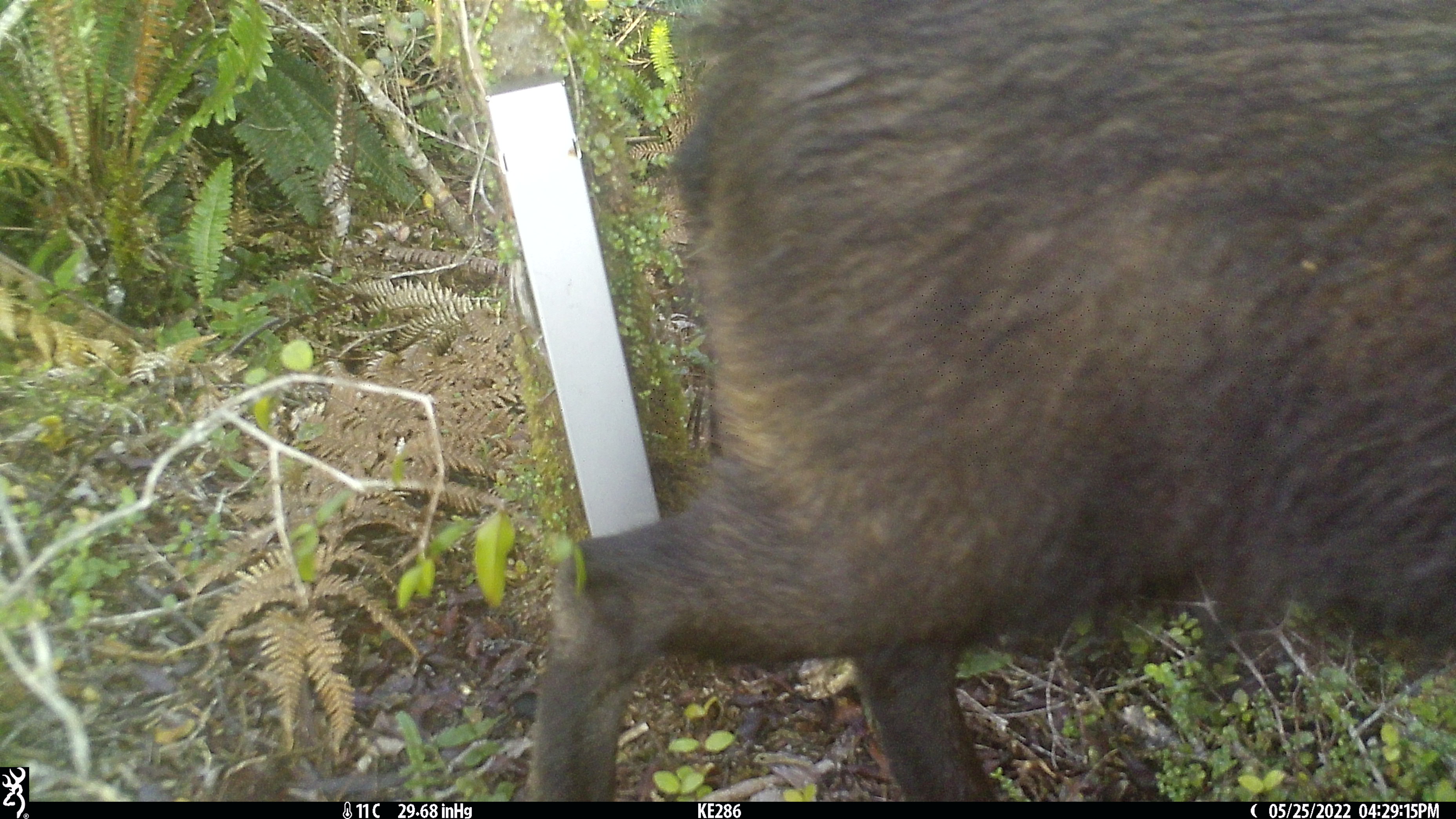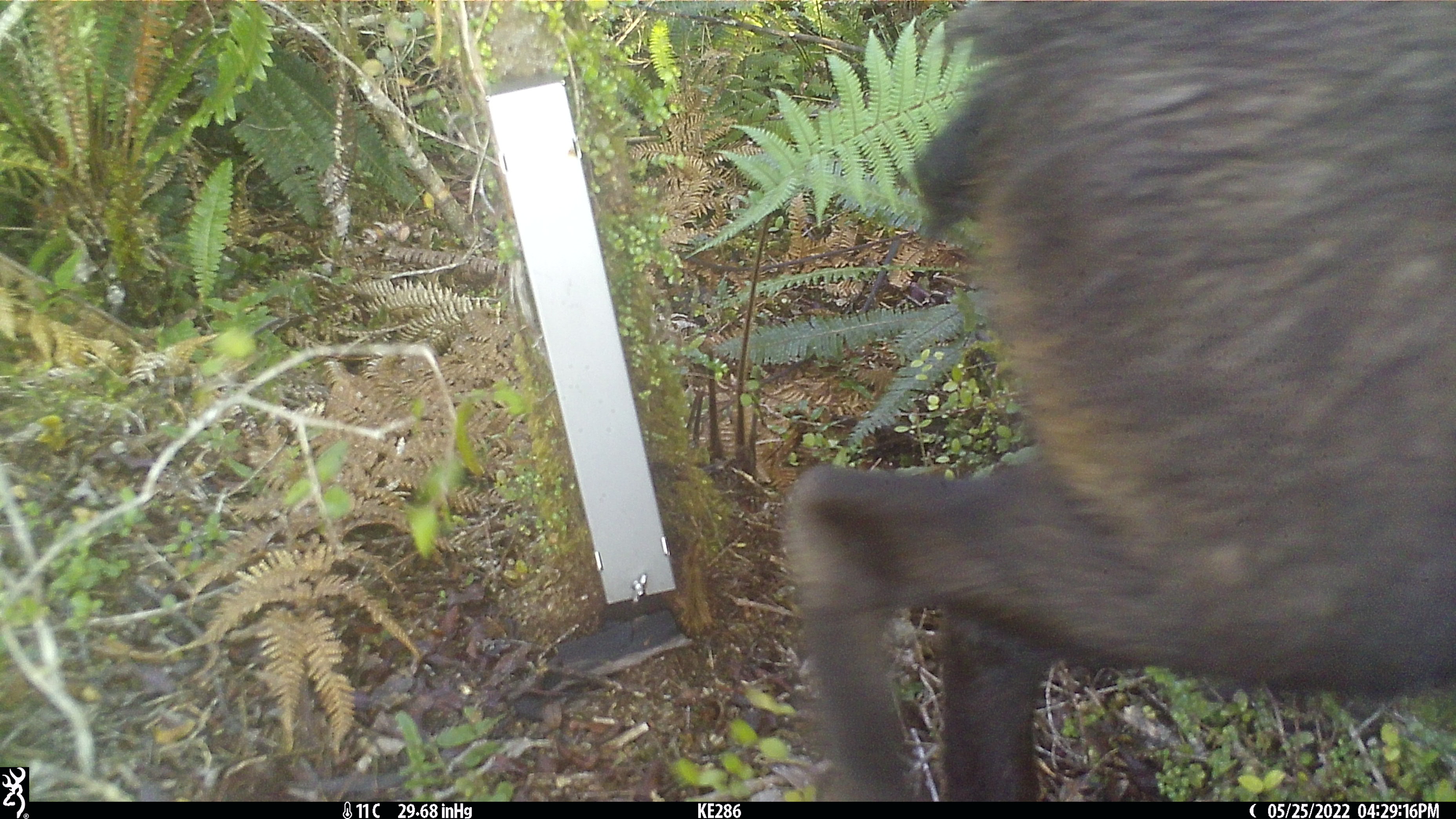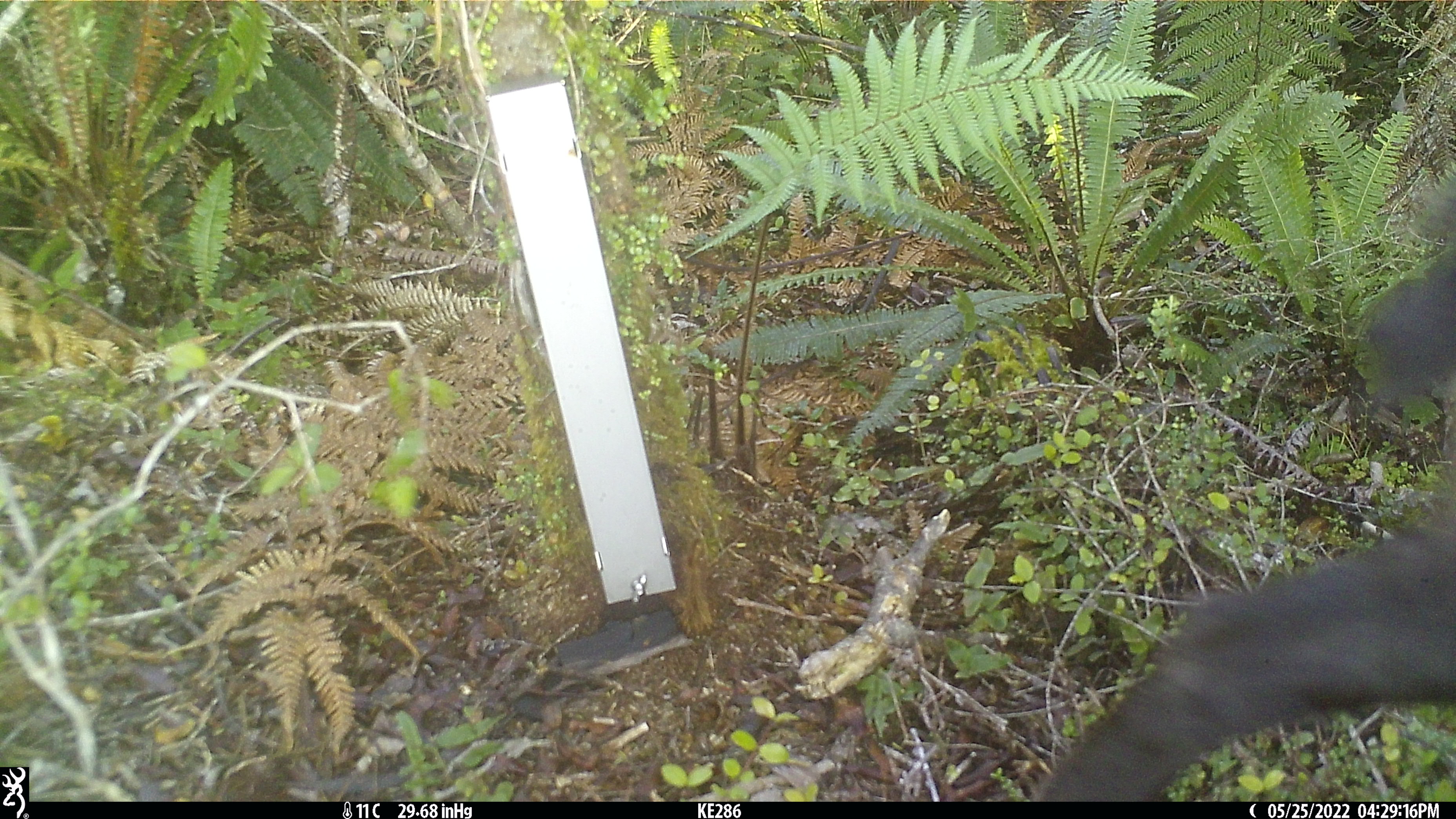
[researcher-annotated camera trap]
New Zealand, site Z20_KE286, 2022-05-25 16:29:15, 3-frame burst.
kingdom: Animalia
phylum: Chordata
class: Mammalia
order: Artiodactyla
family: Bovidae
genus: Rupicapra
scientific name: Rupicapra rupicapra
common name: alpine chamois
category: chamois